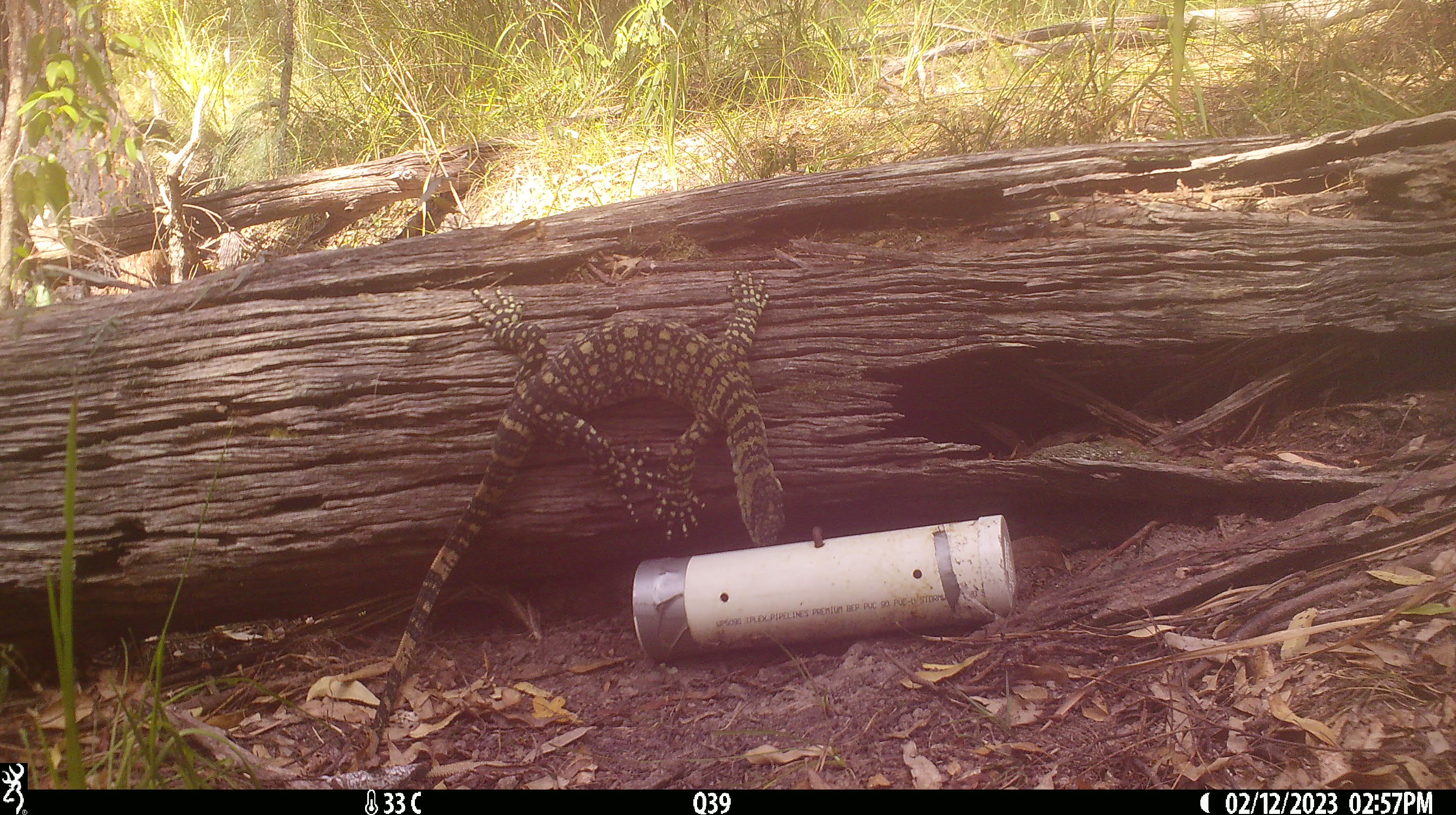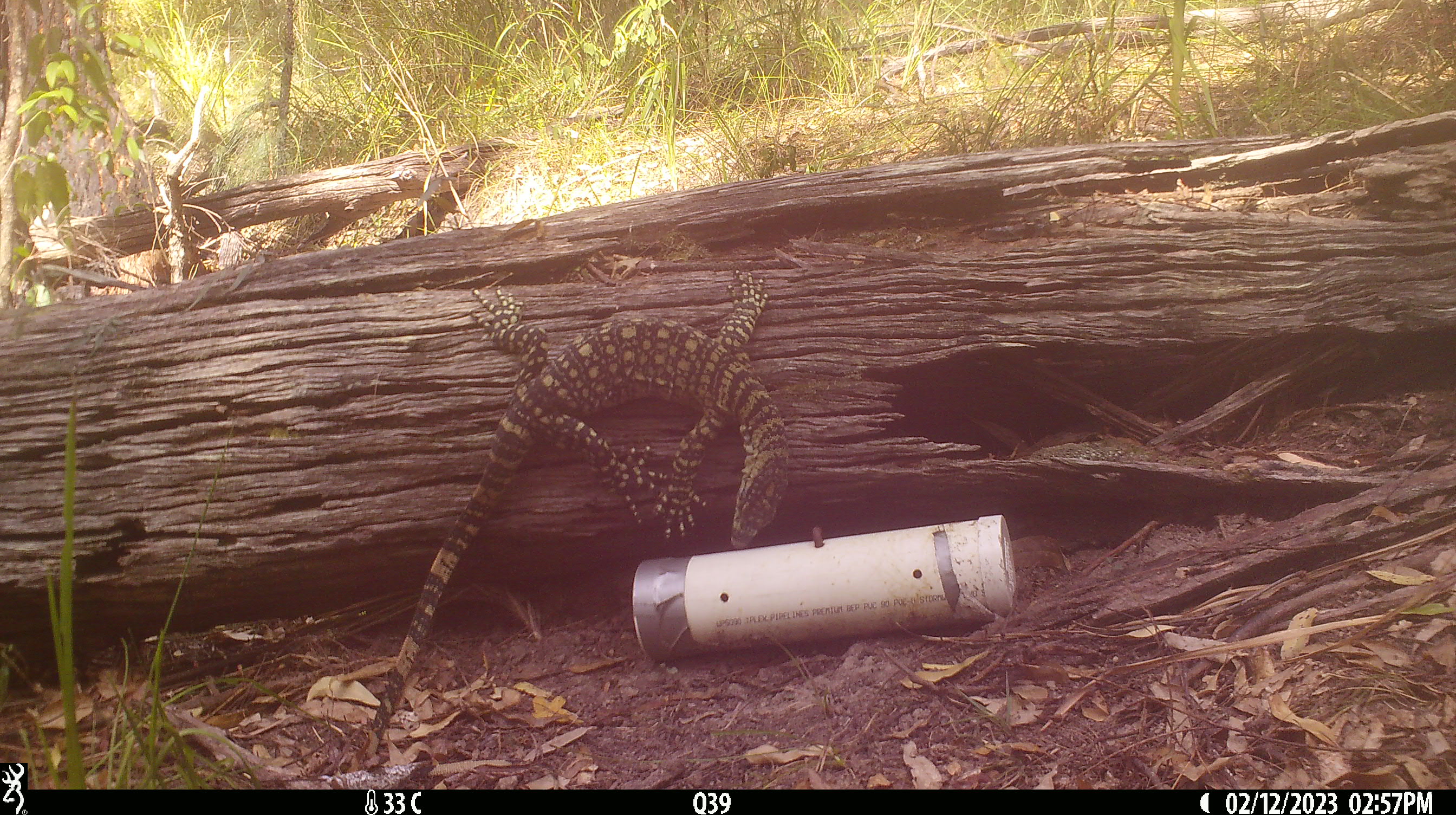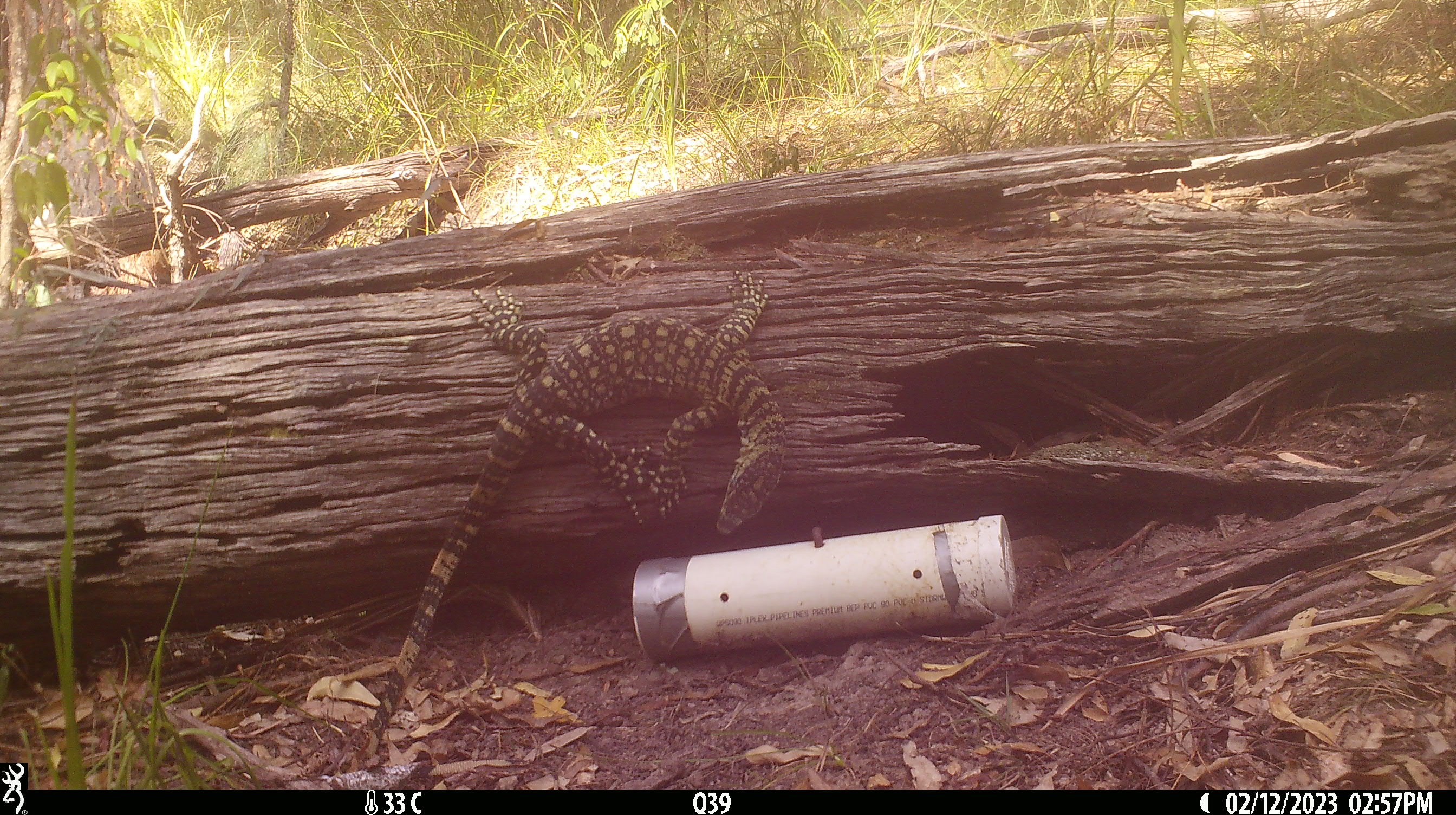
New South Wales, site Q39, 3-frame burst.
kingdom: Animalia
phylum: Chordata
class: Reptilia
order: Squamata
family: Varanidae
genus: Varanus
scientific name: Varanus varius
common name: lace monitor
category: goanna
Goanna (lace monitor) (Varanus varius).